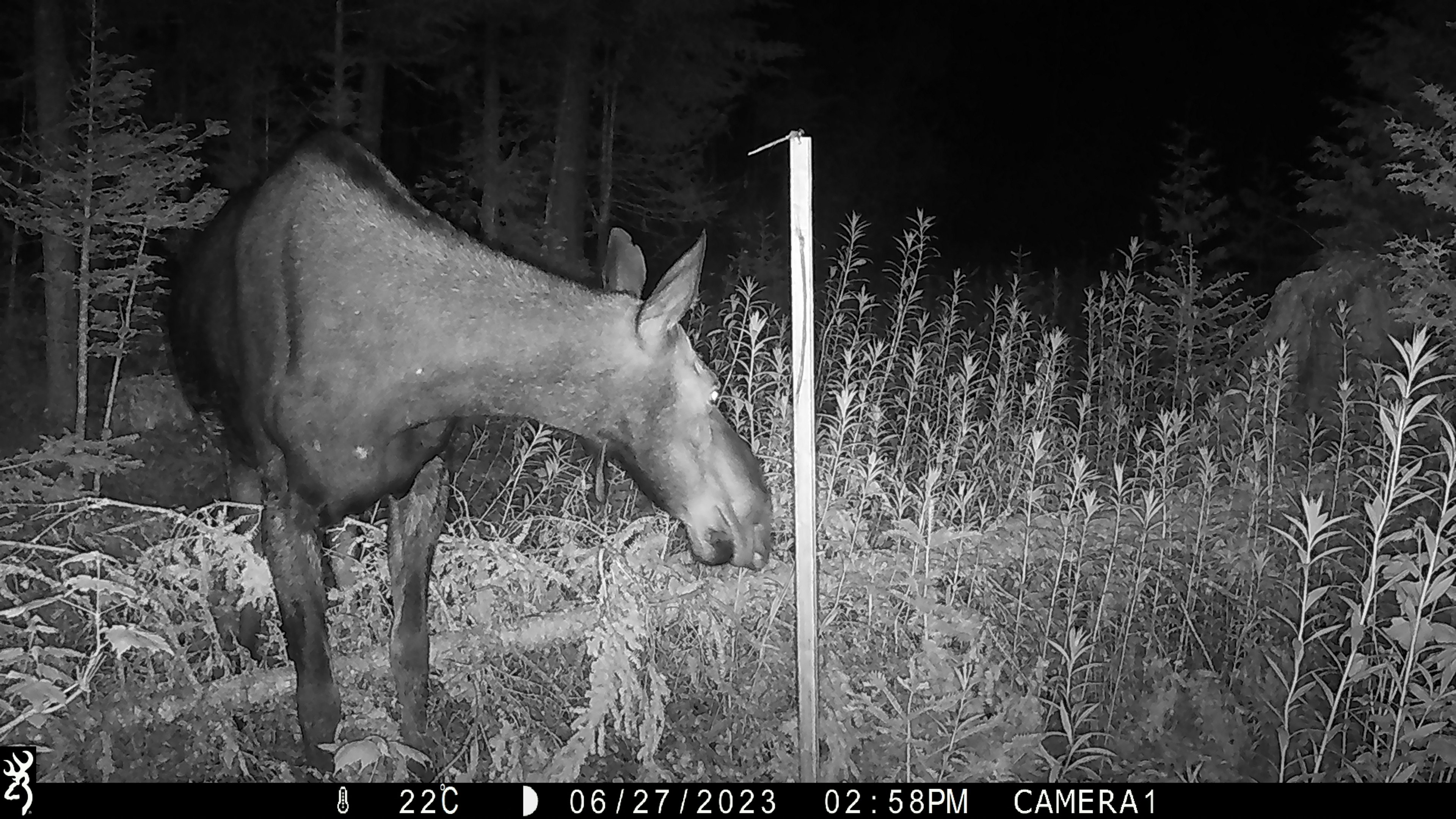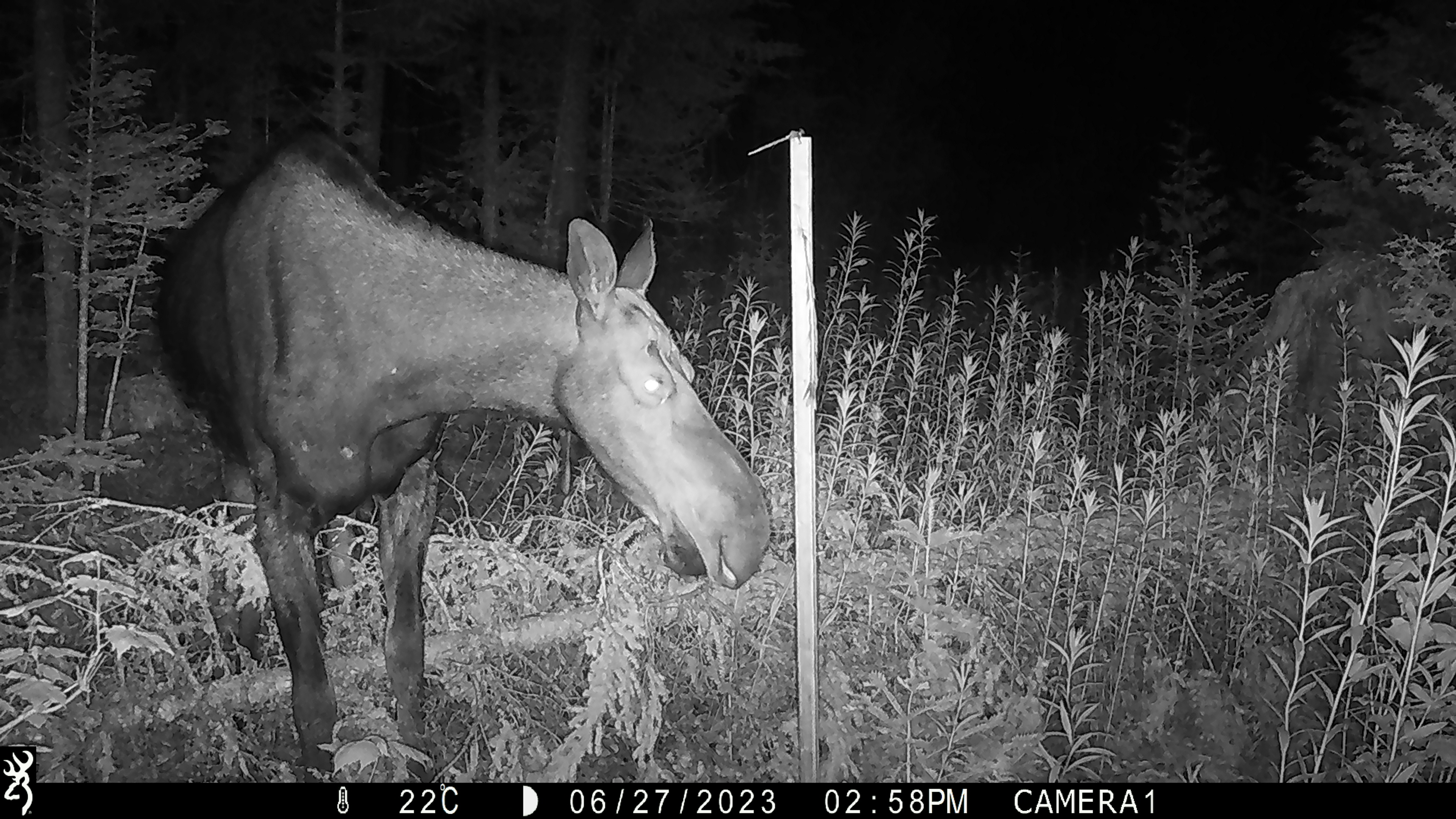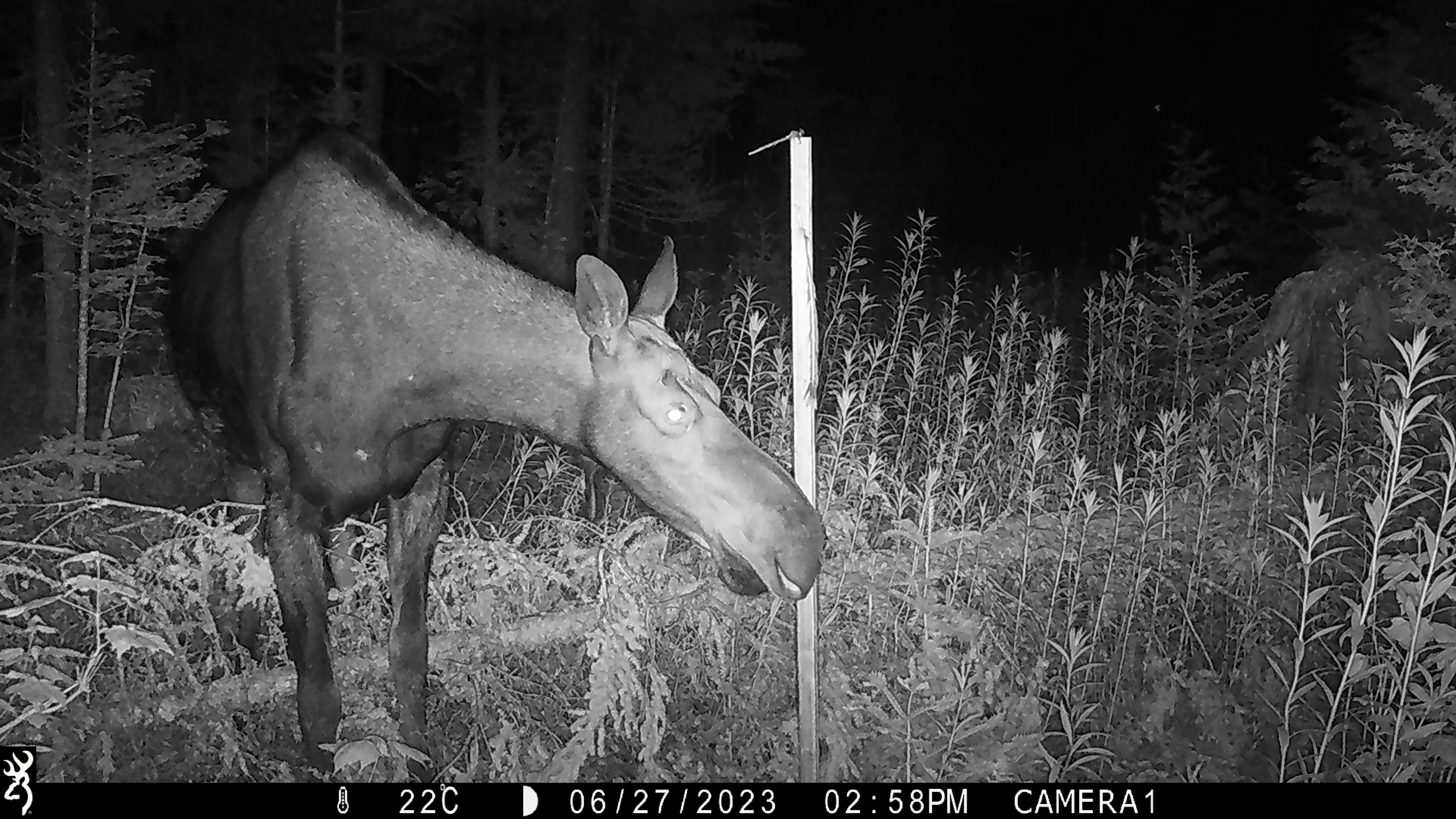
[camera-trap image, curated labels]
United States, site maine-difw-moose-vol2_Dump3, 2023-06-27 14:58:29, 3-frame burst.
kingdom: Animalia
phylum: Chordata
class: Mammalia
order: Artiodactyla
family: Cervidae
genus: Alces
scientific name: Alces alces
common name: moose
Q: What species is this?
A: Moose (Alces alces).